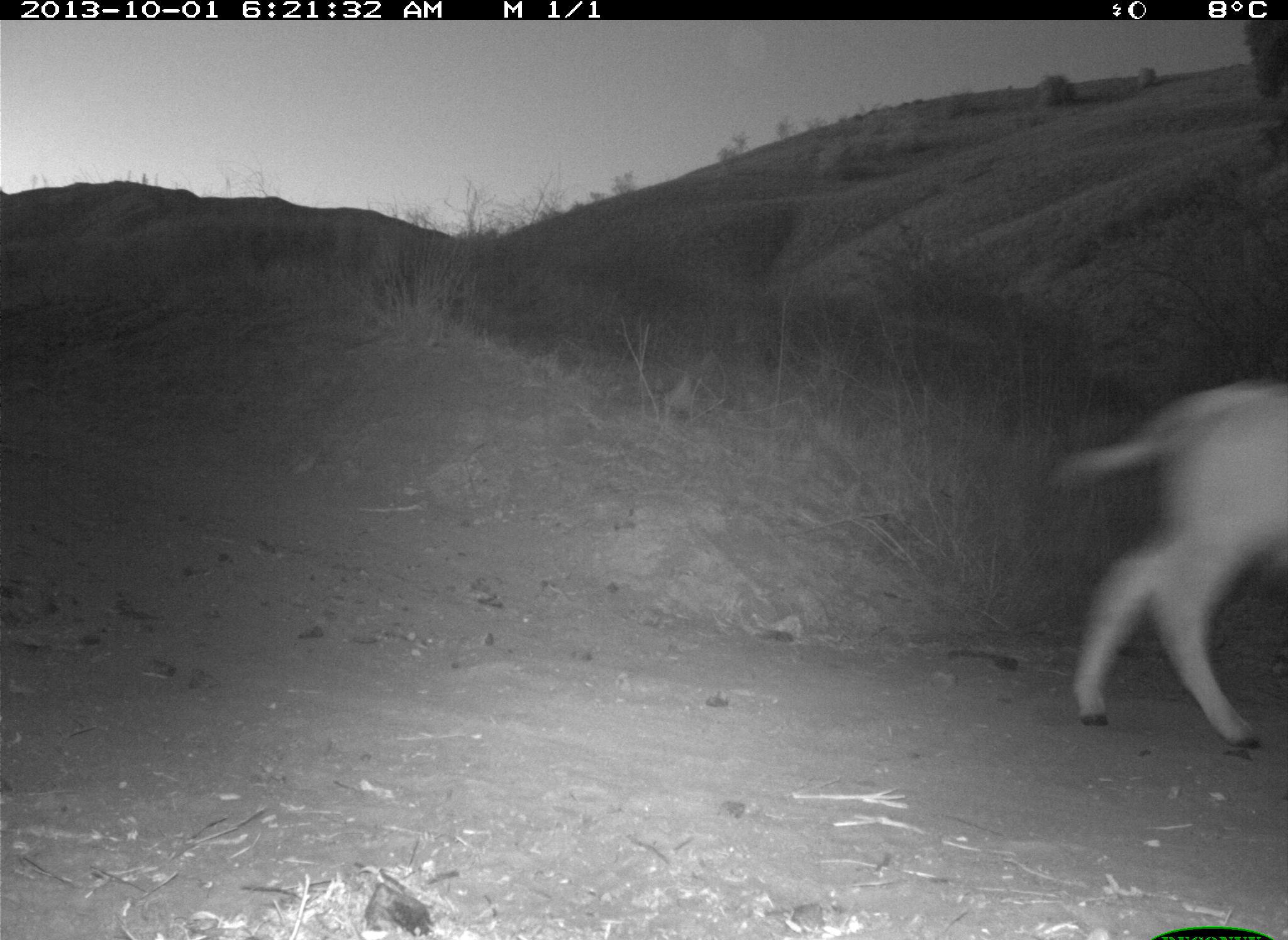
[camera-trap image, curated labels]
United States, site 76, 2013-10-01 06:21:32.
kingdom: Animalia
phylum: Chordata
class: Mammalia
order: Artiodactyla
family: Bovidae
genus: Bos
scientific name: Bos taurus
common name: cow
Cow (Bos taurus).